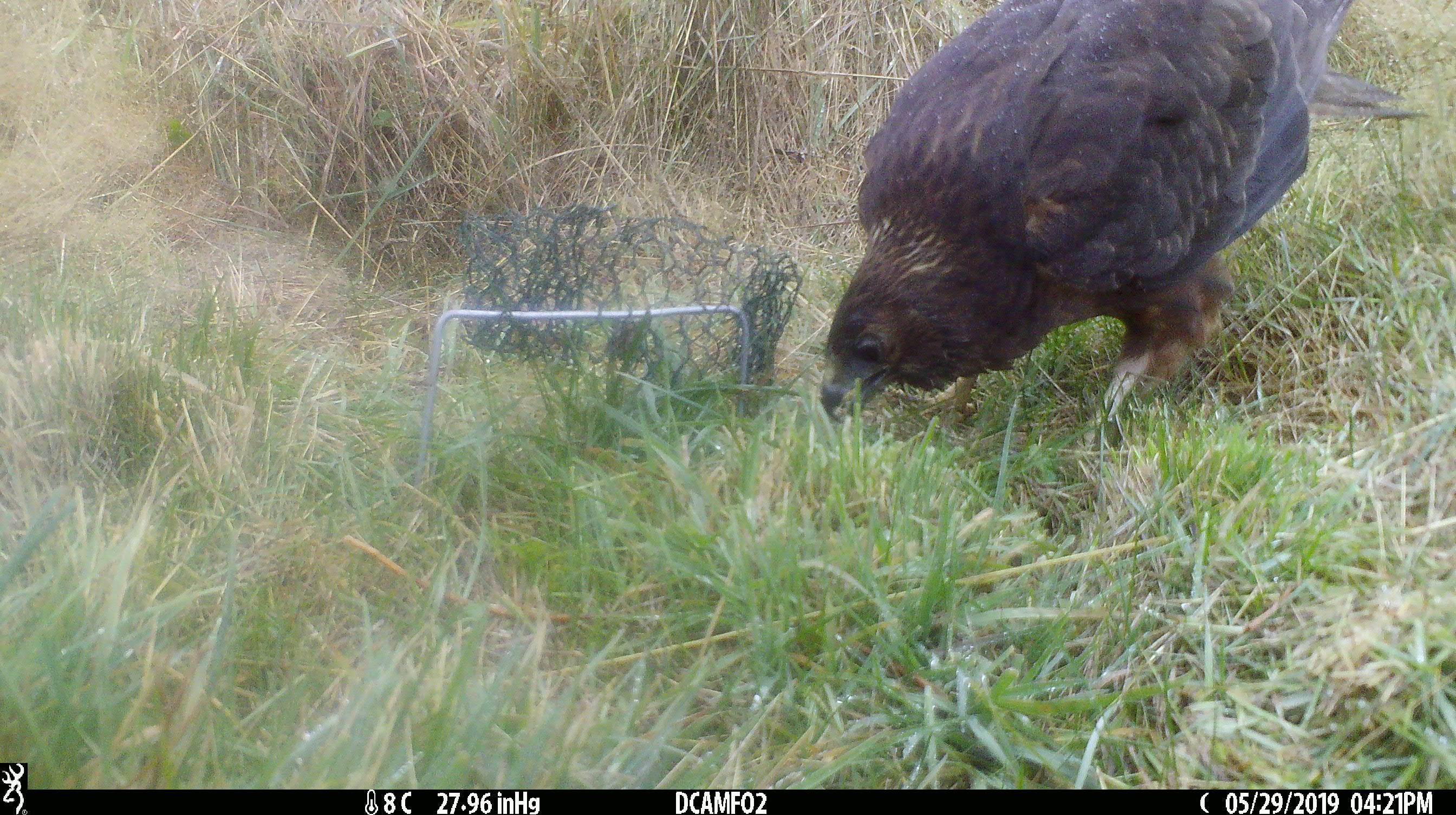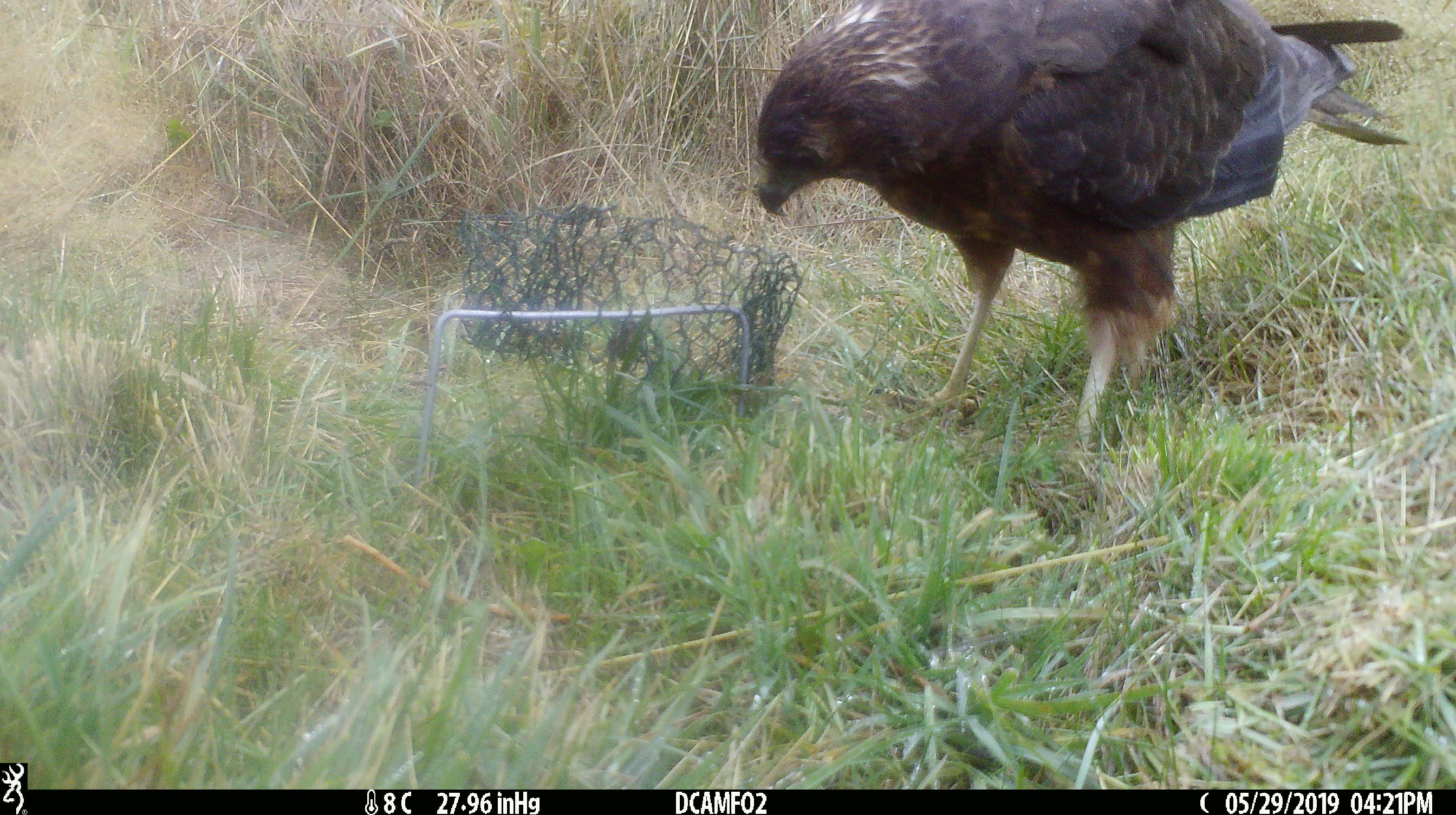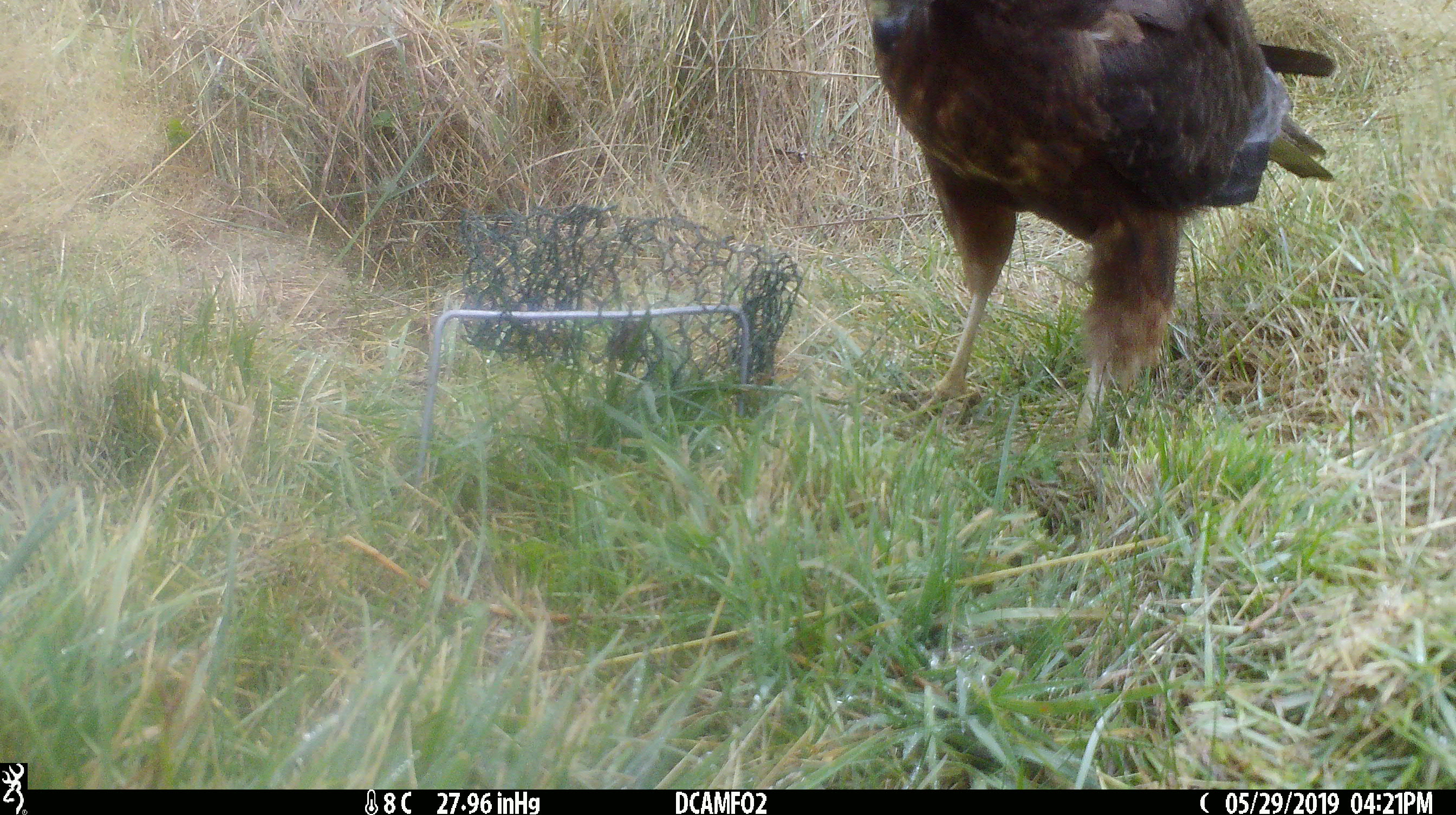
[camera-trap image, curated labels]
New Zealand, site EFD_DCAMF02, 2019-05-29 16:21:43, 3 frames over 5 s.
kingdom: Animalia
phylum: Chordata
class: Aves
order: Accipitriformes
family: Accipitridae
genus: Circus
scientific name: Circus approximans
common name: swamp harrier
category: harrier